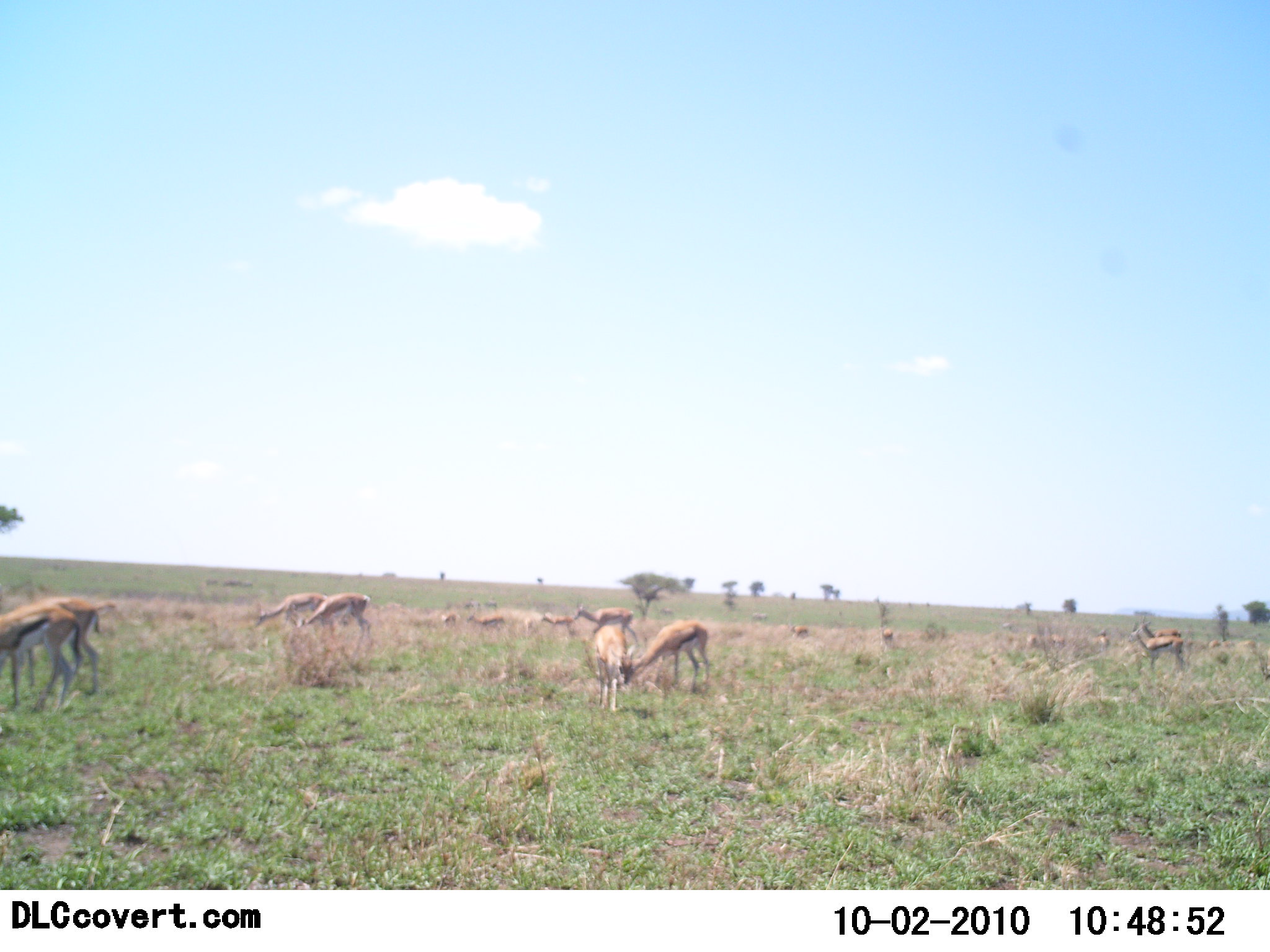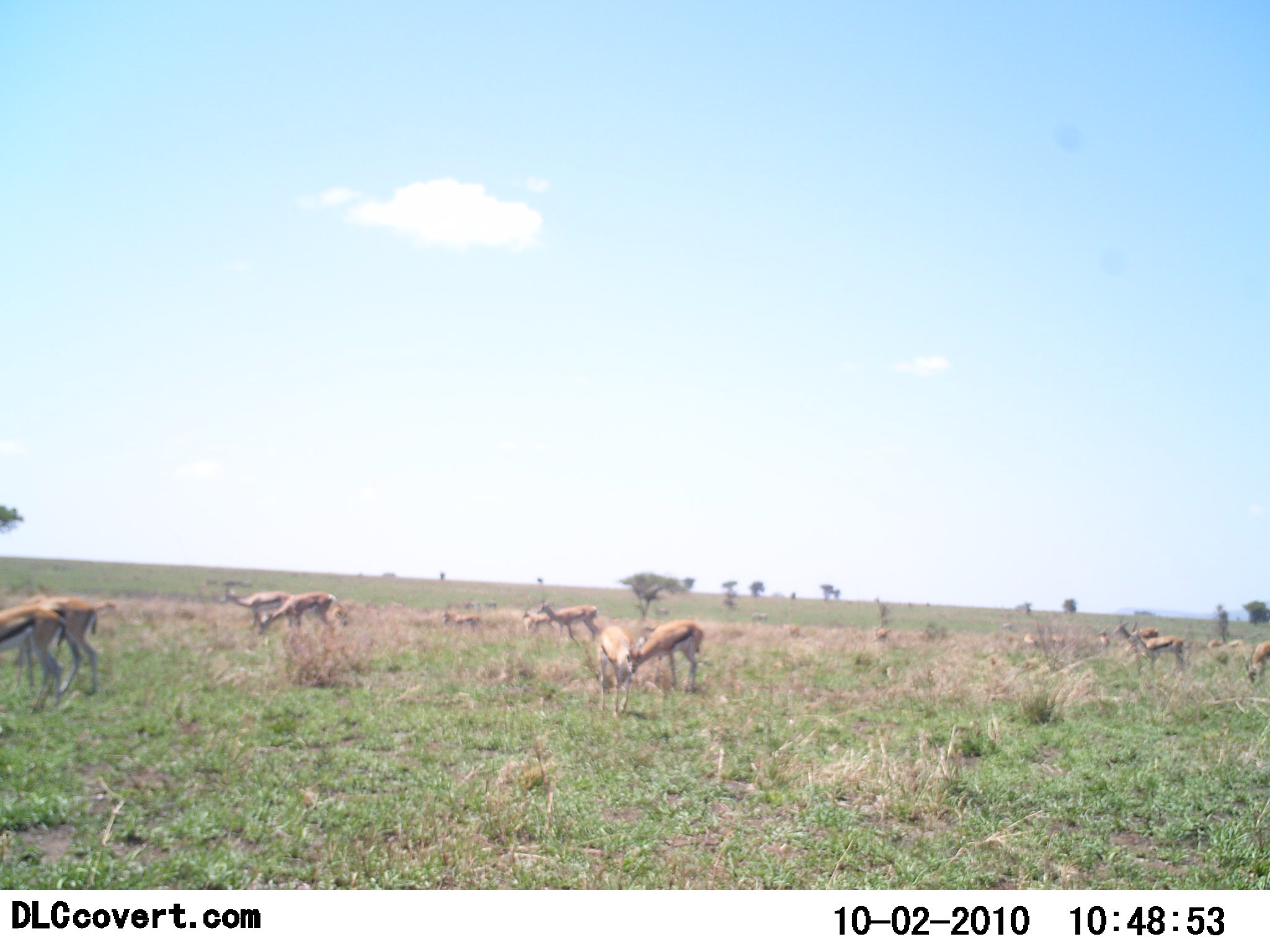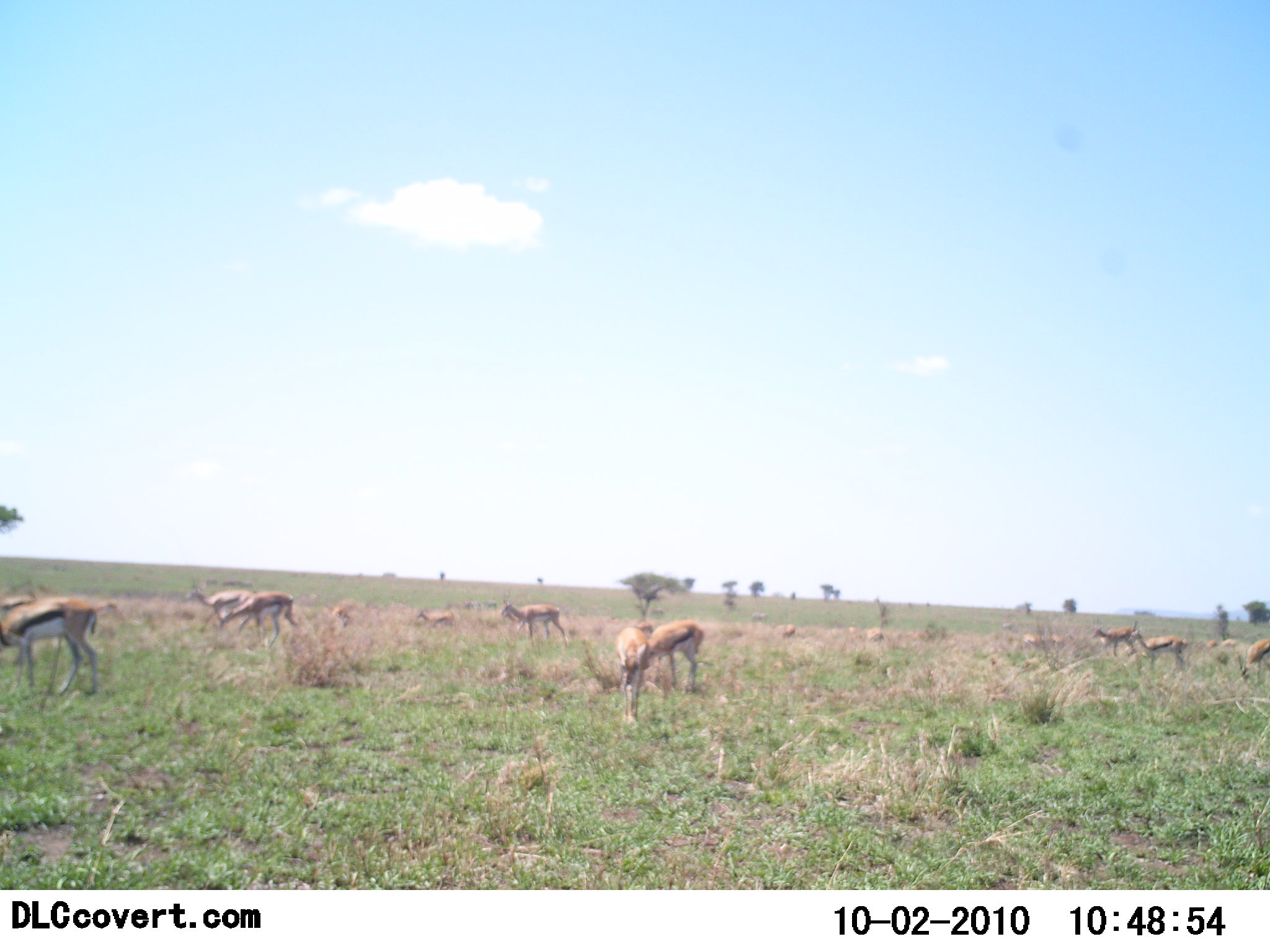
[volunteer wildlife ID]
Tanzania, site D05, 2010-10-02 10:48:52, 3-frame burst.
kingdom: Animalia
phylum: Chordata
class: Mammalia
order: Artiodactyla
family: Bovidae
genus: Eudorcas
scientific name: Eudorcas thomsonii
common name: thomson's gazelle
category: gazellethomsons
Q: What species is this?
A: Gazellethomsons (thomson's gazelle) (Eudorcas thomsonii).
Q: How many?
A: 11-50.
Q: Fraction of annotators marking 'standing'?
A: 47%.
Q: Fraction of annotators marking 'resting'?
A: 0%.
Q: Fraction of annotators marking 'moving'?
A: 53%.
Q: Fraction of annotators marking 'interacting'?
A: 6%.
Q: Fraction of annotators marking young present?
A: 0%.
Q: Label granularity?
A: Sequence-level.